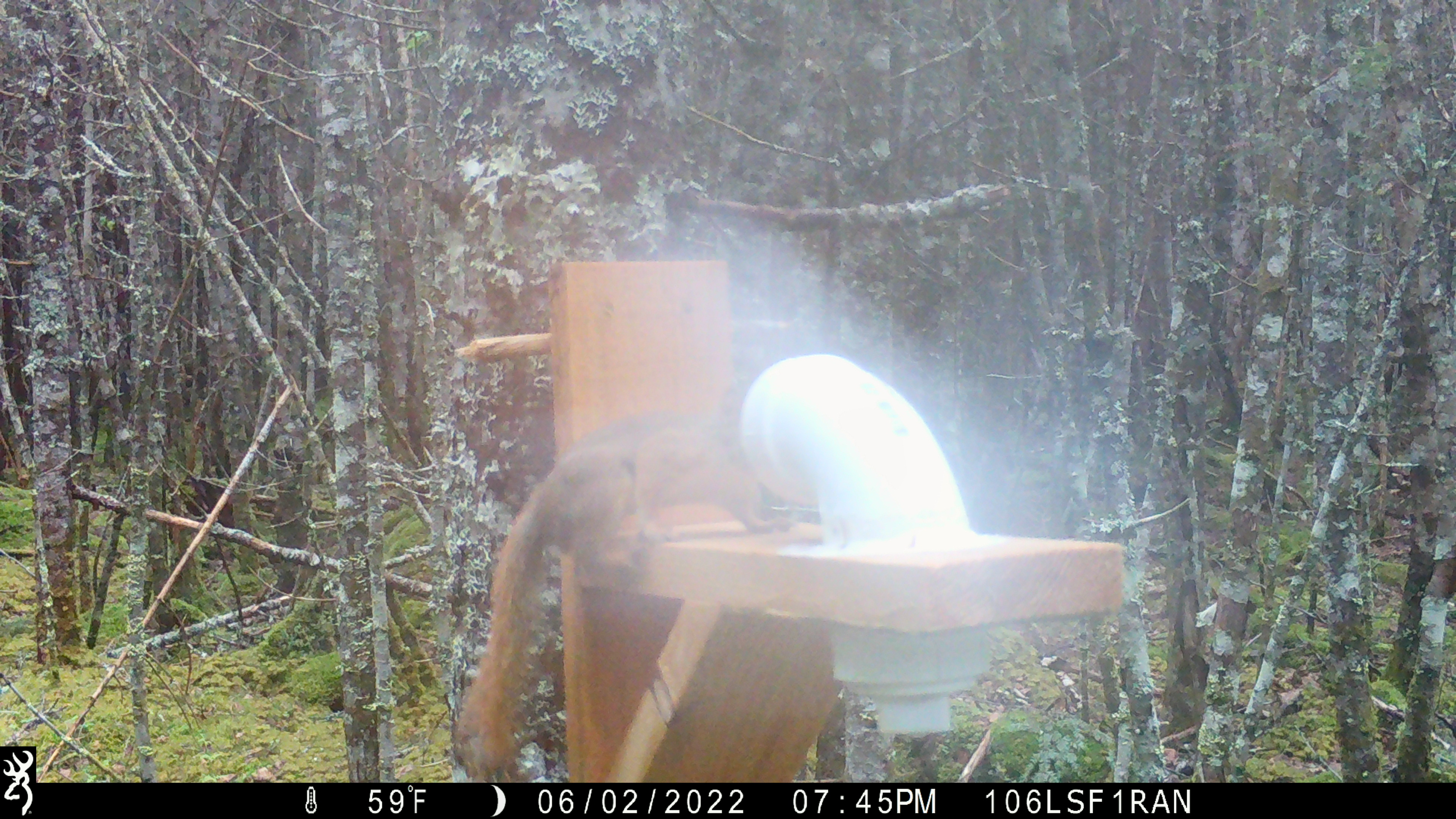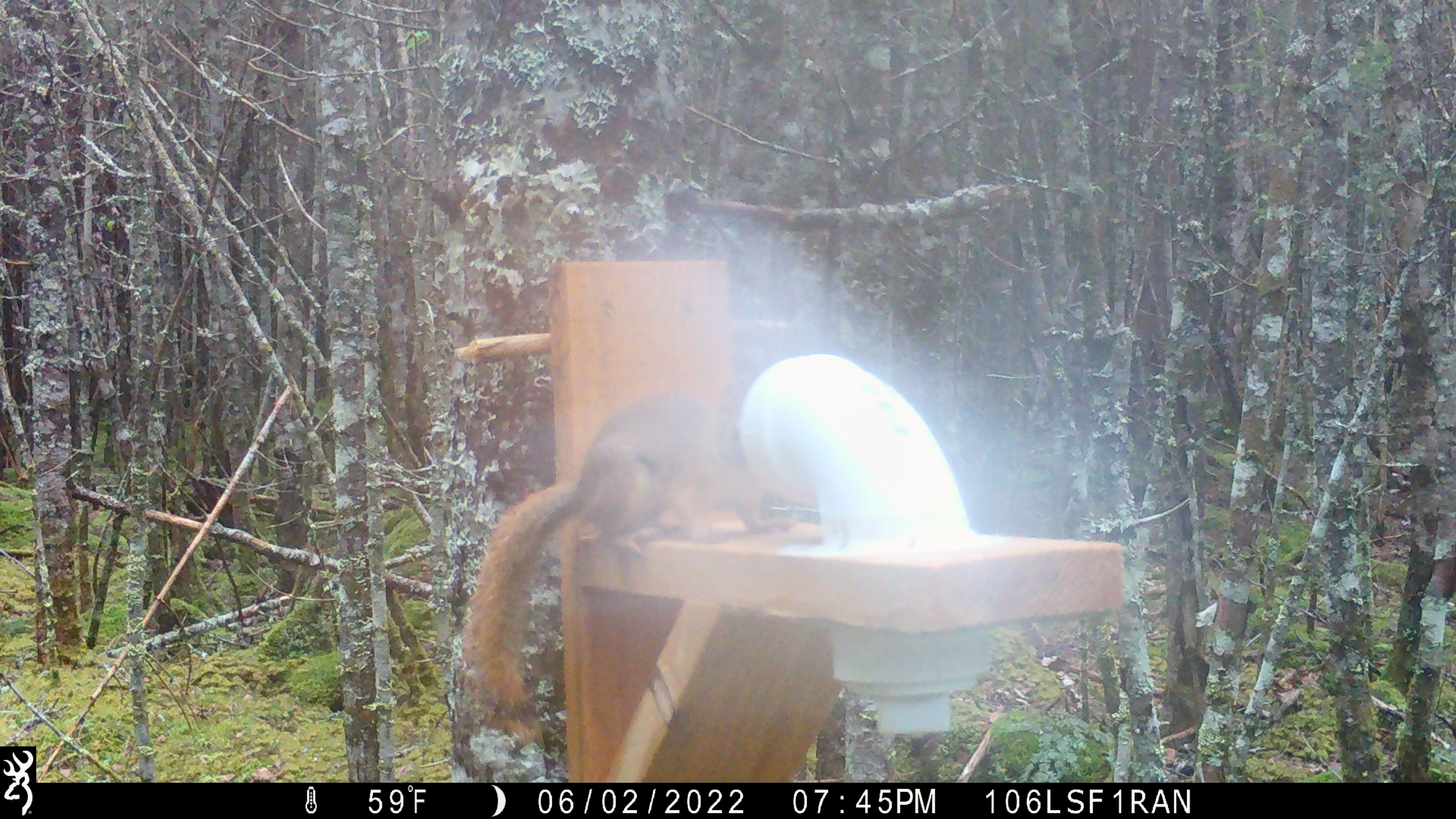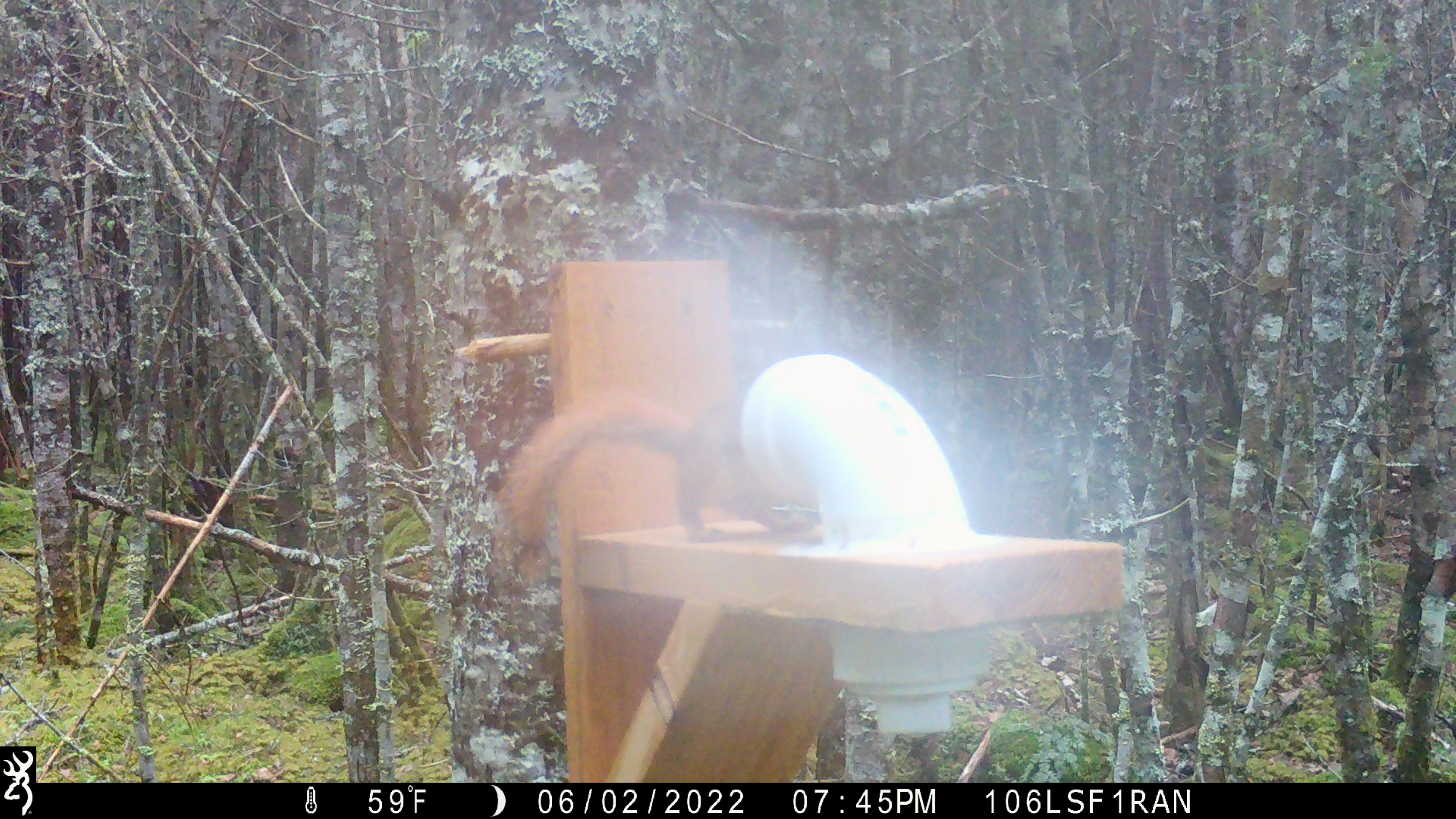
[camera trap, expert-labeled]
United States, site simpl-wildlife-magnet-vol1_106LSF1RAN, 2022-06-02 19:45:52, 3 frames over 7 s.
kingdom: Animalia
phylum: Chordata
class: Mammalia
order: Rodentia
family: Sciuridae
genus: Tamiasciurus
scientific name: Tamiasciurus hudsonicus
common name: red squirrel